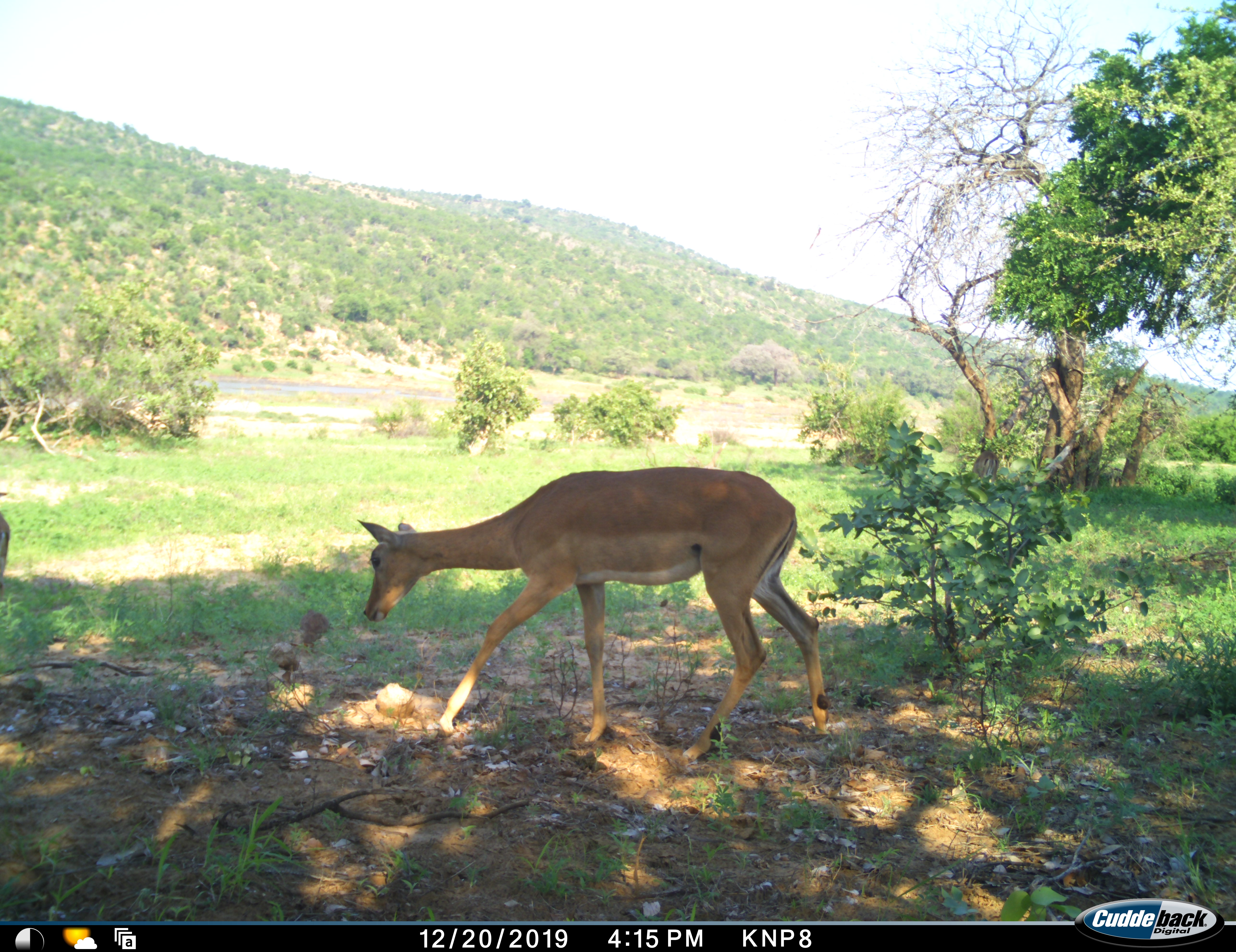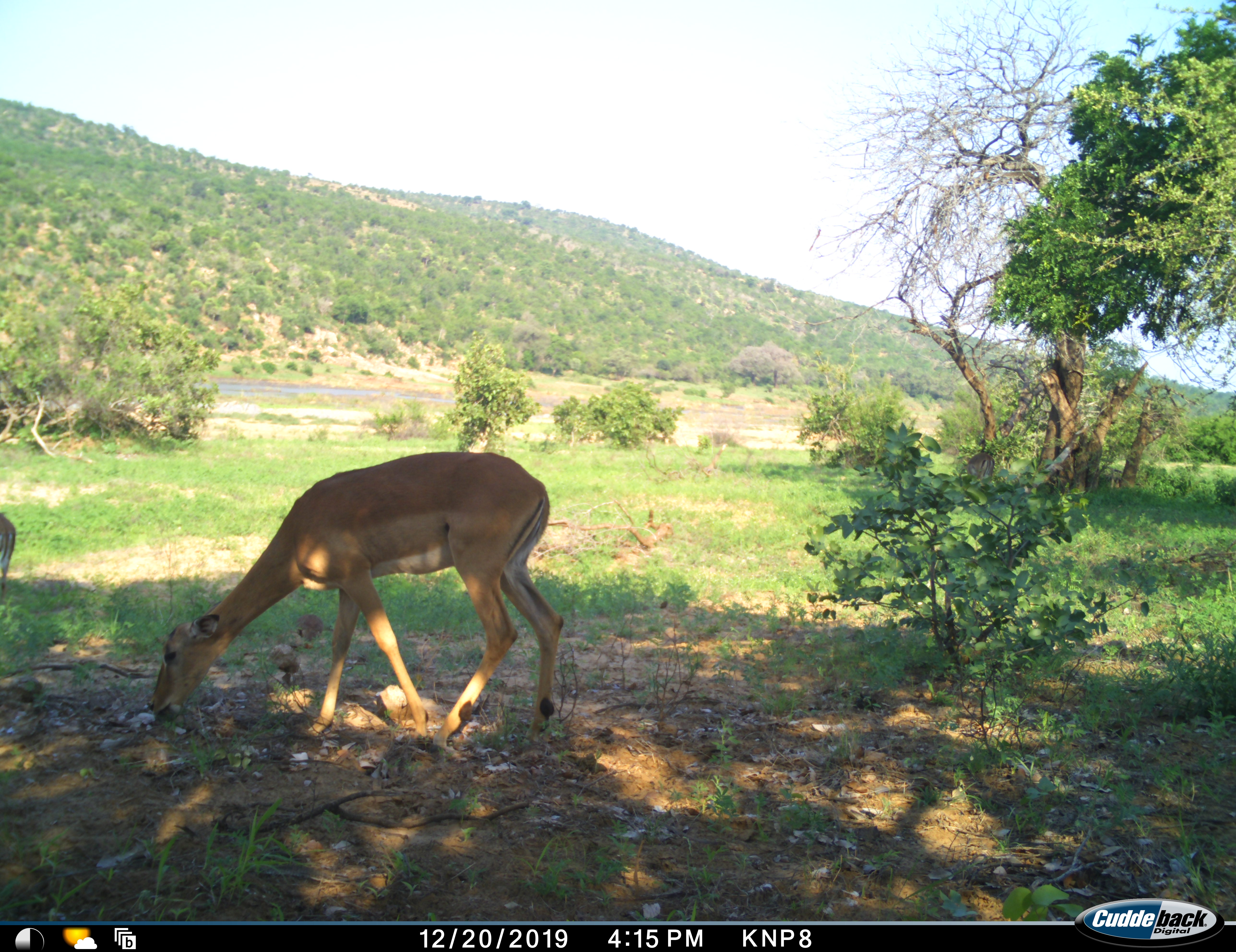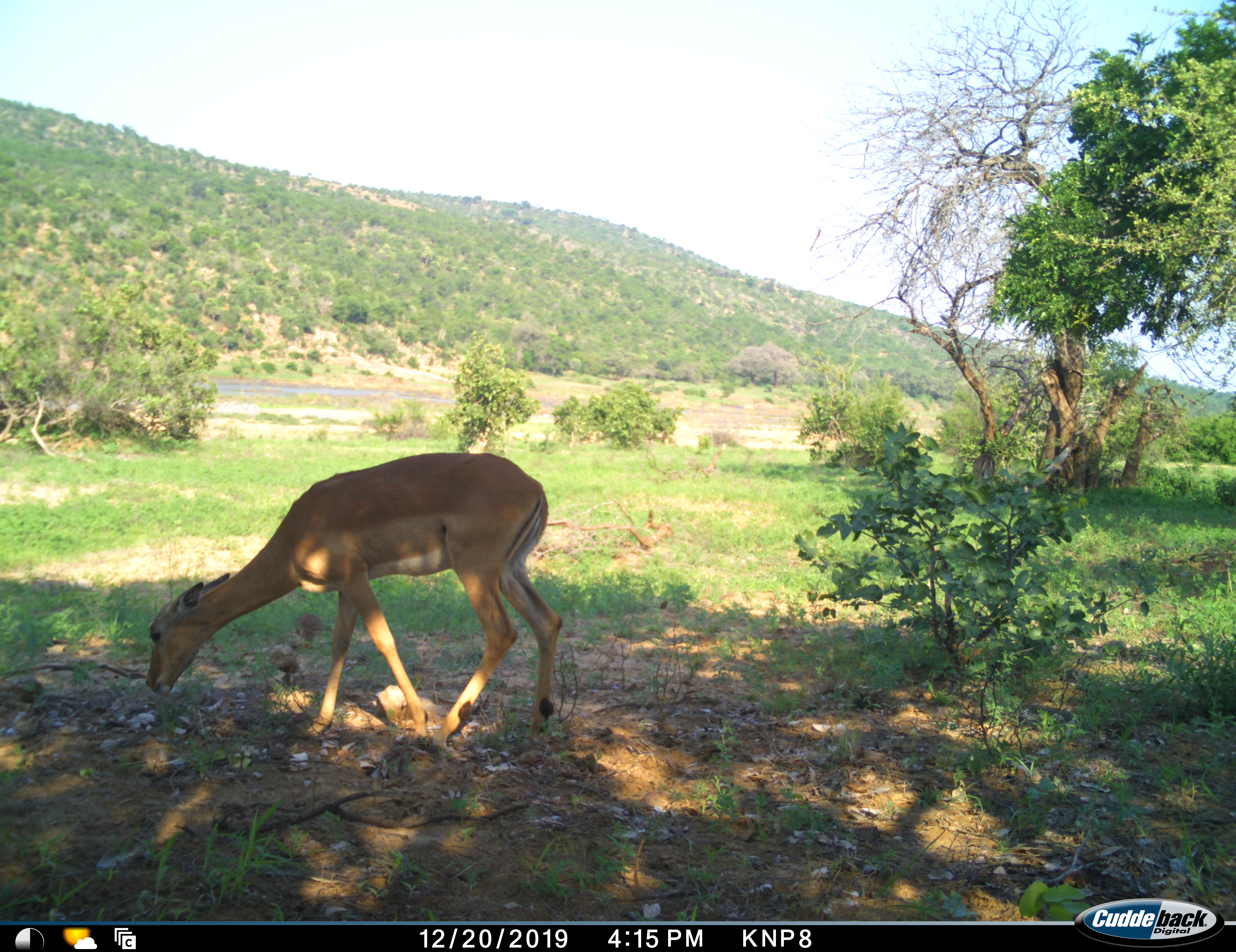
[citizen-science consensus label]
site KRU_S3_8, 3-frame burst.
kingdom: Animalia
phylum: Chordata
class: Mammalia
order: Artiodactyla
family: Bovidae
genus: Aepyceros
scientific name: Aepyceros melampus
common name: impala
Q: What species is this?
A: Impala (Aepyceros melampus).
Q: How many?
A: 3.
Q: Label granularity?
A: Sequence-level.